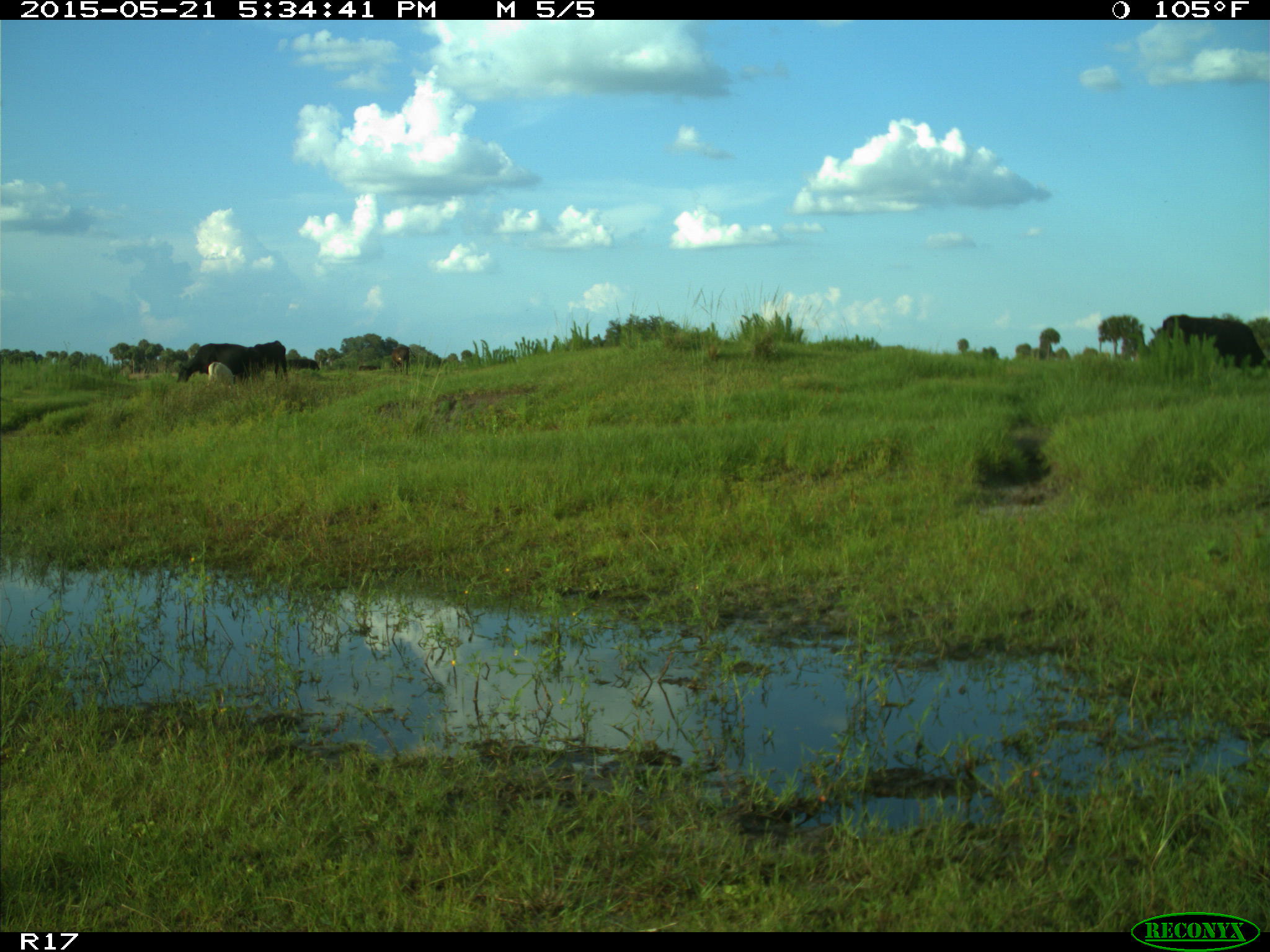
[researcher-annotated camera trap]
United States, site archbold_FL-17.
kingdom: Animalia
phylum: Chordata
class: Mammalia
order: Artiodactyla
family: Bovidae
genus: Bos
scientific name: Bos taurus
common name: domestic cow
Bos taurus (domestic cow).